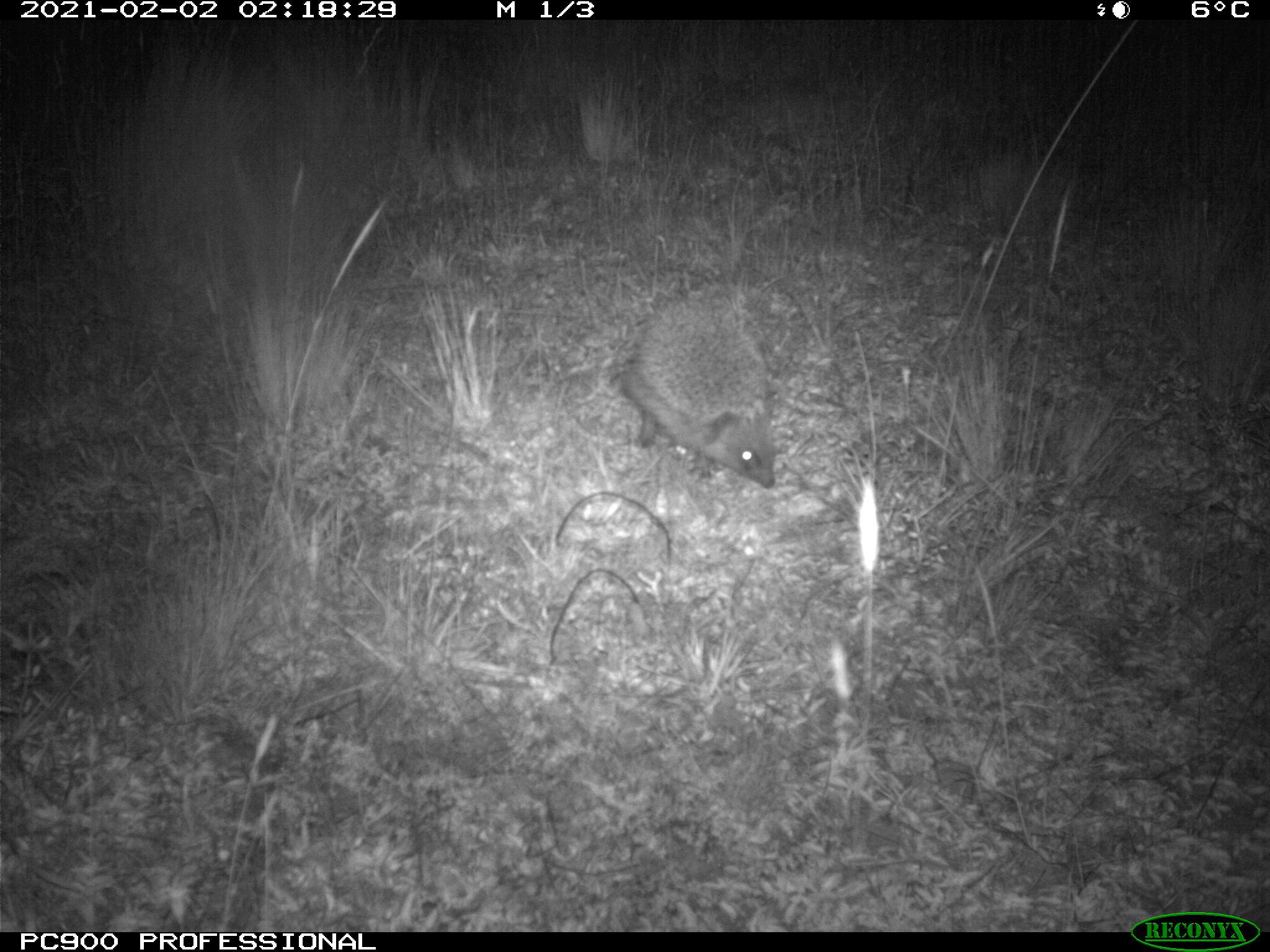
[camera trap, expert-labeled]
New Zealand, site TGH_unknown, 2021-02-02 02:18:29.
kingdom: Animalia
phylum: Chordata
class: Mammalia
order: Eulipotyphla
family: Erinaceidae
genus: Erinaceus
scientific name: Erinaceus europaeus europaeus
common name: european hedgehog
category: hedgehog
Hedgehog (european hedgehog) (Erinaceus europaeus europaeus).